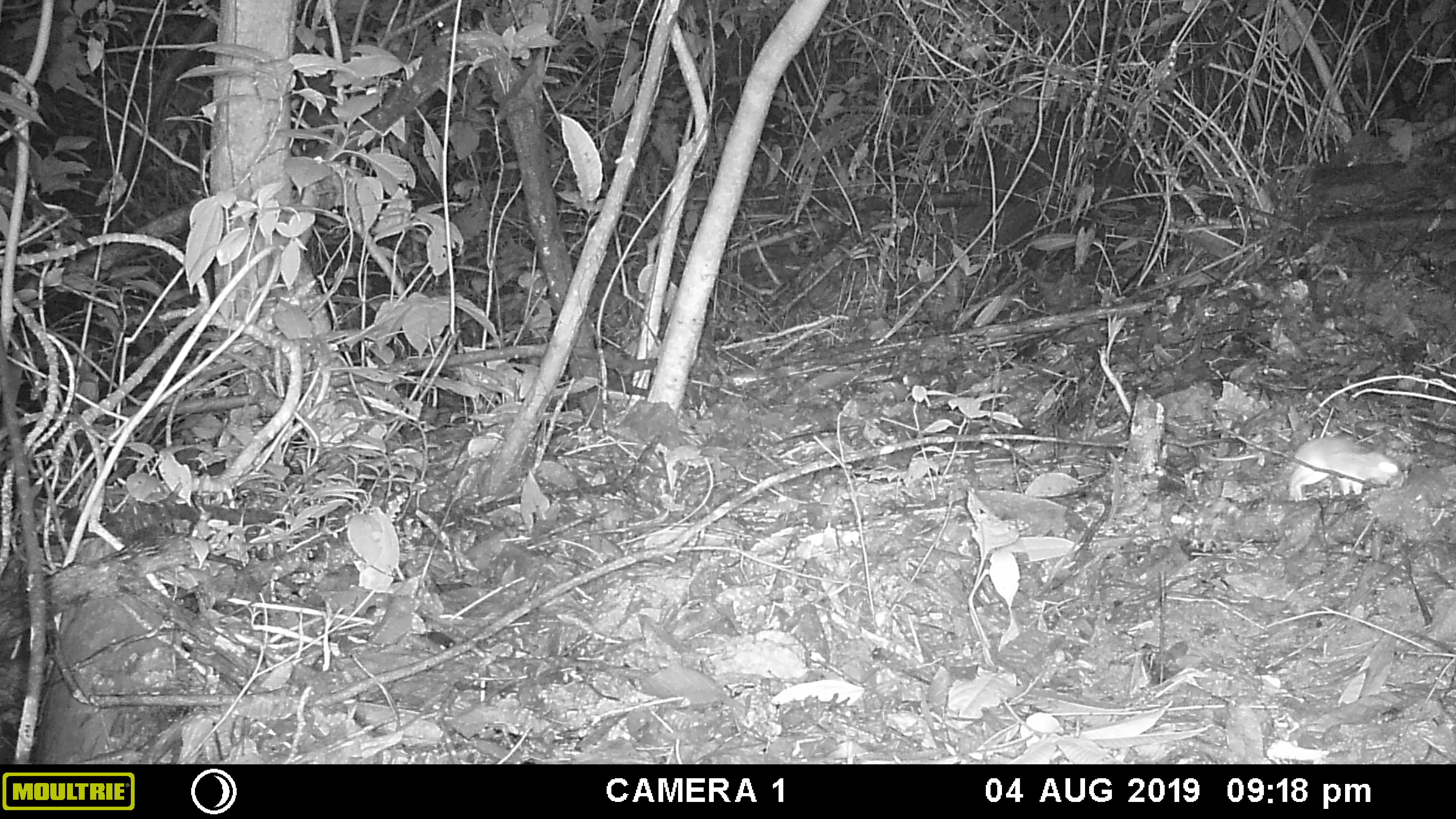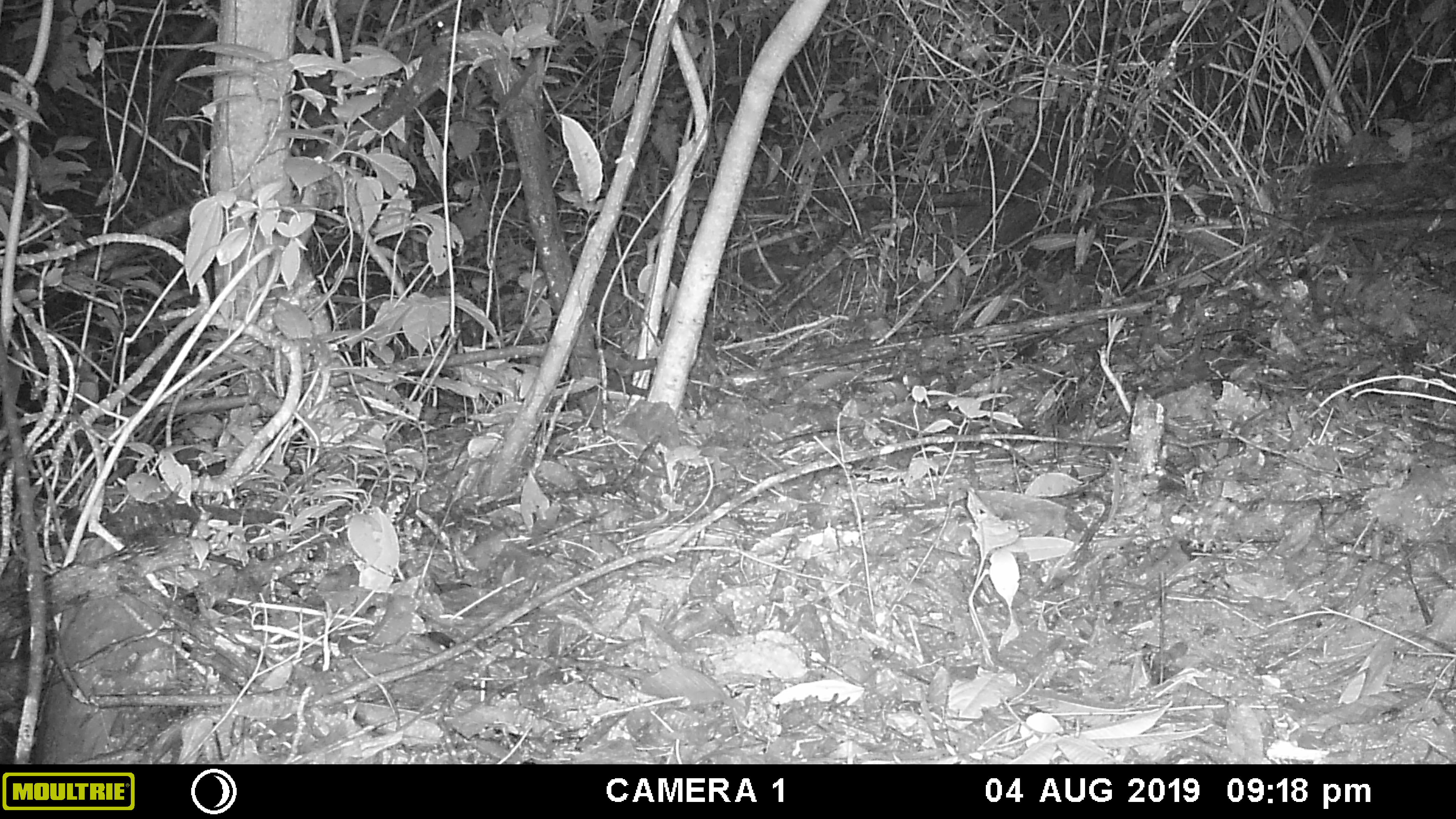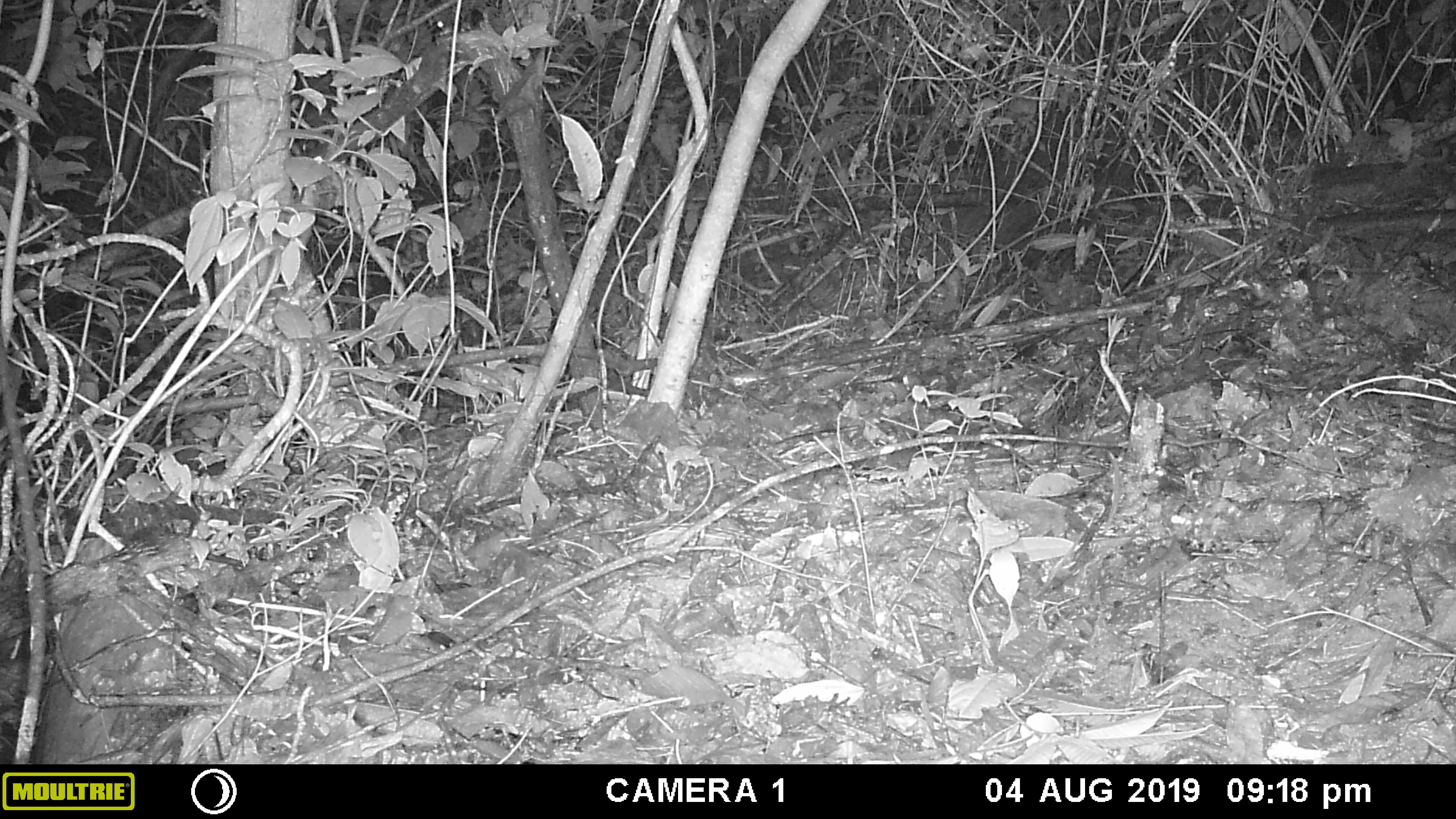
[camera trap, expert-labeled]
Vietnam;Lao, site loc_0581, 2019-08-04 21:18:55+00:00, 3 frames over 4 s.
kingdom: Animalia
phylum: Chordata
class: Mammalia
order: Rodentia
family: Muridae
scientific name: Muridae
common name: old-world mice and rats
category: unidentified murid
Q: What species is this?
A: Unidentified murid (old-world mice and rats) (Muridae).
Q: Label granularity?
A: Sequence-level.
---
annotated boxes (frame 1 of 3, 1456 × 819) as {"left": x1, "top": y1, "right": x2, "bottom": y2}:
unidentified murid: {"left": 1281, "top": 434, "right": 1398, "bottom": 502}